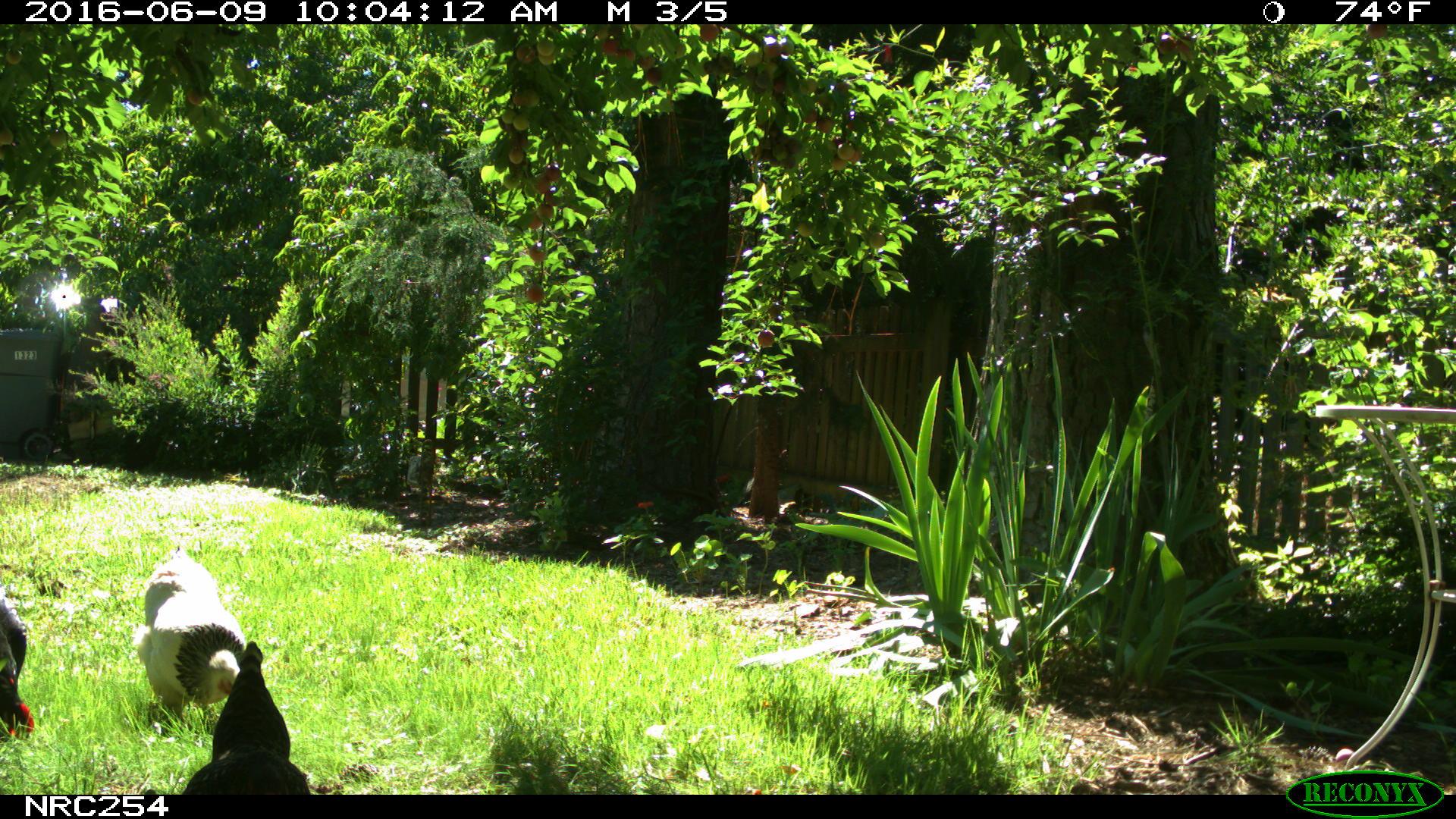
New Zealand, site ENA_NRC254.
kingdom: Animalia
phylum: Chordata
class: Aves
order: Galliformes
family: Phasianidae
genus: Gallus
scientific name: Gallus gallus domesticus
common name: chicken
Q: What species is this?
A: Chicken (Gallus gallus domesticus).